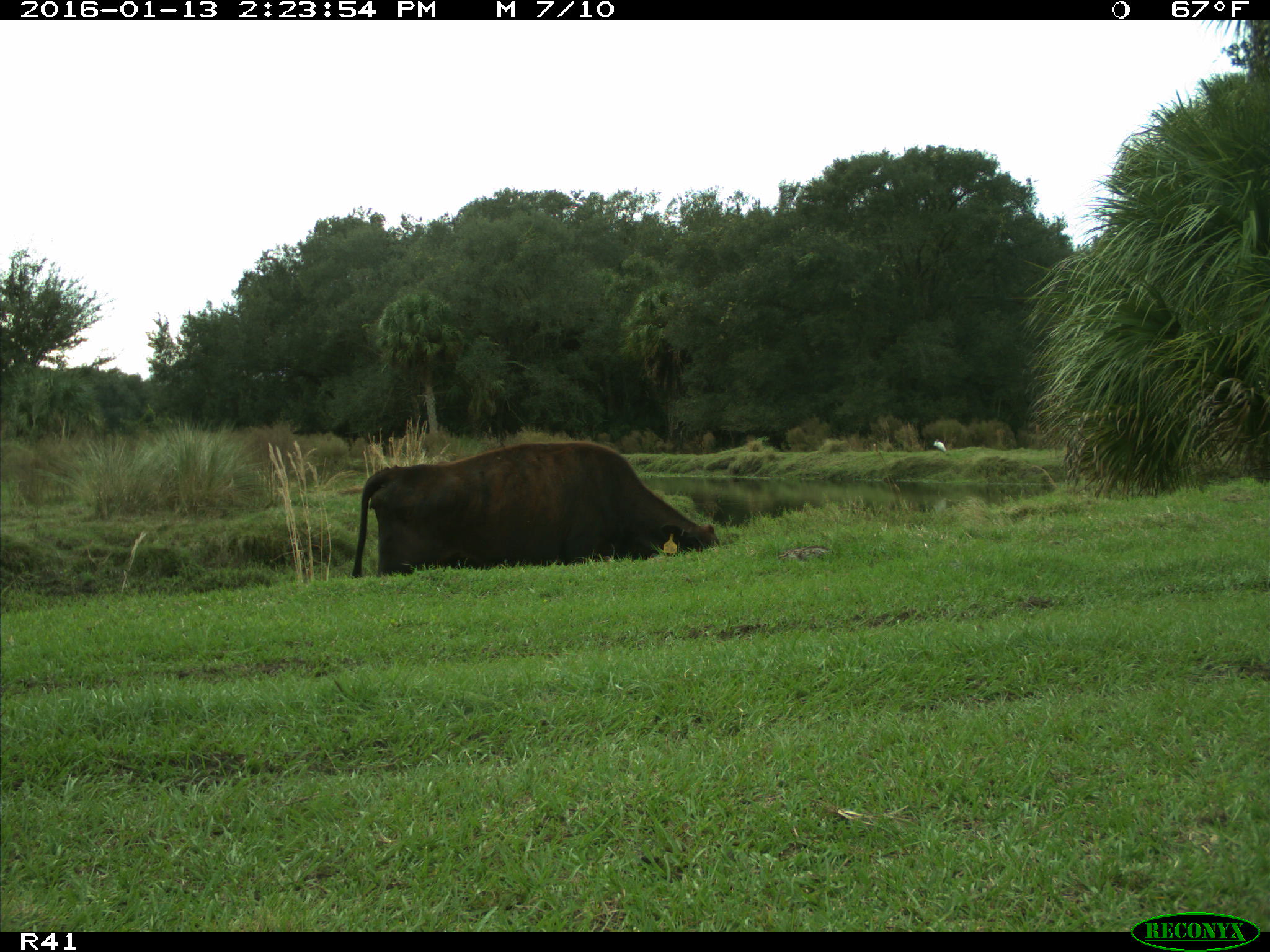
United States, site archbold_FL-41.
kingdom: Animalia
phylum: Chordata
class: Mammalia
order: Artiodactyla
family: Bovidae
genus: Bos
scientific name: Bos taurus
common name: domestic cow